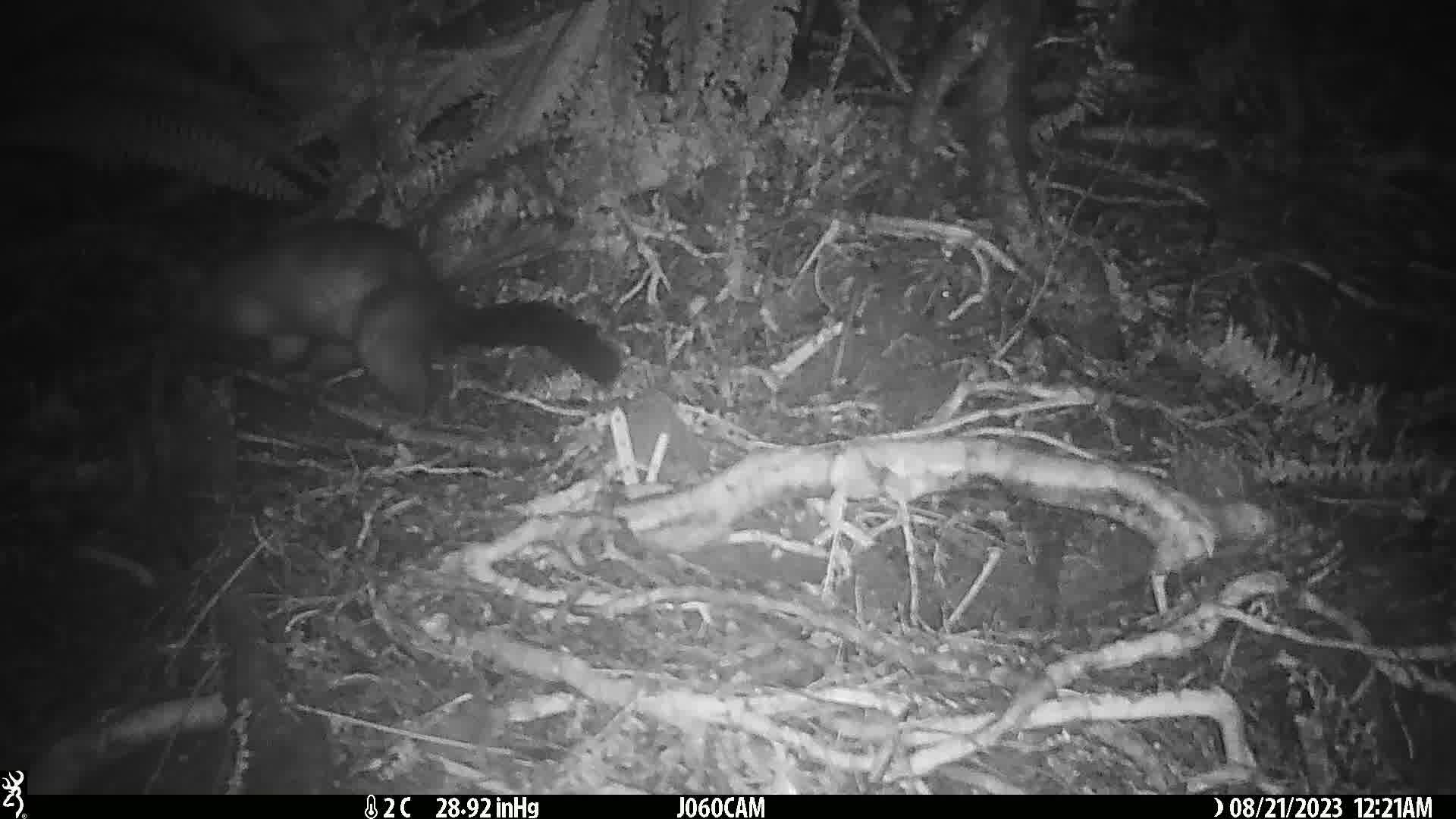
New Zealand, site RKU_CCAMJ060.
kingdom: Animalia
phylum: Chordata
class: Mammalia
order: Diprotodontia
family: Phalangeridae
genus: Trichosurus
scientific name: Trichosurus vulpecula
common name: common brushtail possum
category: possum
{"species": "possum (common brushtail possum) (Trichosurus vulpecula)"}